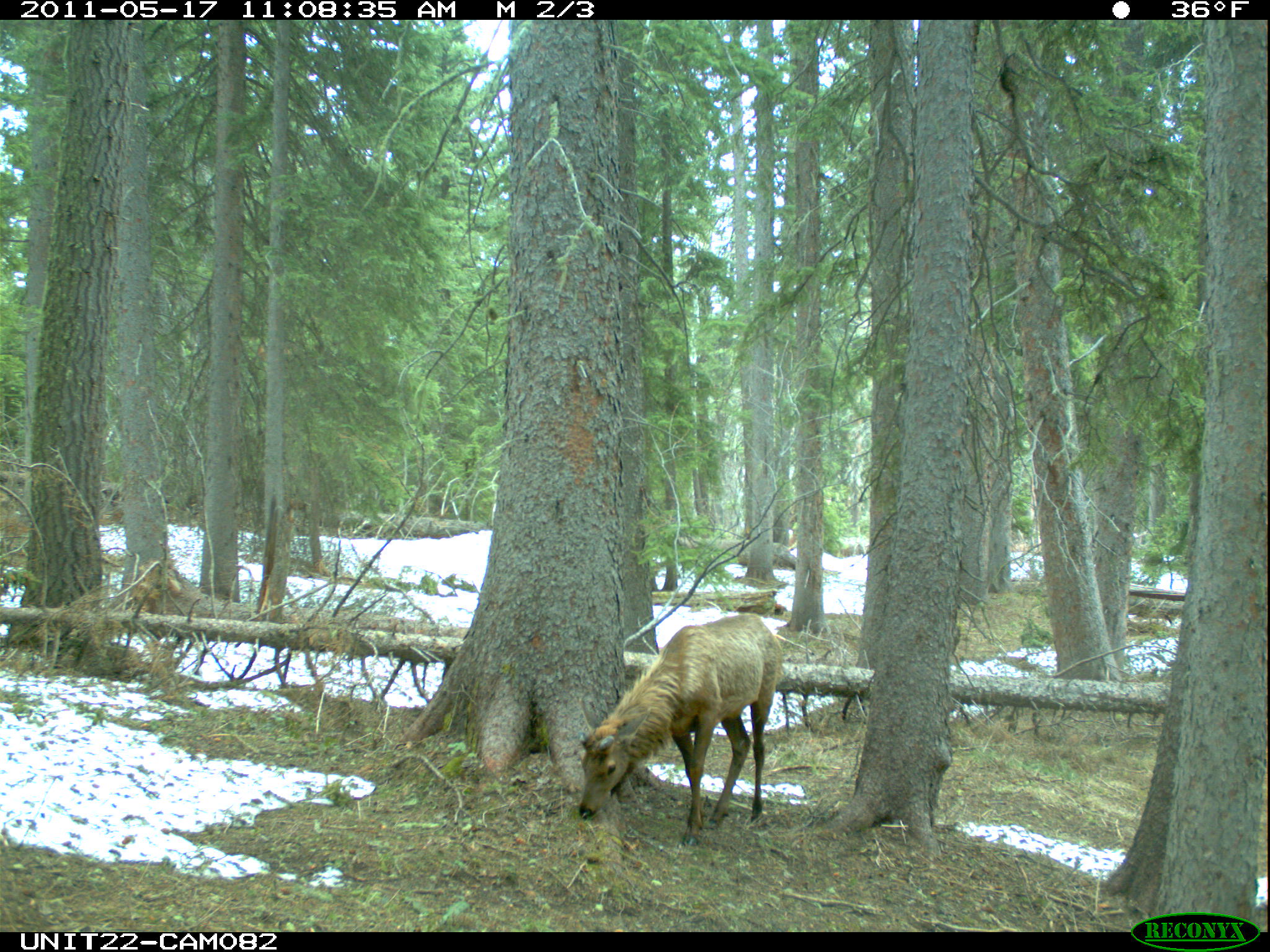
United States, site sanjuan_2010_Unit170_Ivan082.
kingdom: Animalia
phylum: Chordata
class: Mammalia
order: Artiodactyla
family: Cervidae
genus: Cervus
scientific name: Cervus elaphus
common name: red deer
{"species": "Cervus elaphus (red deer)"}